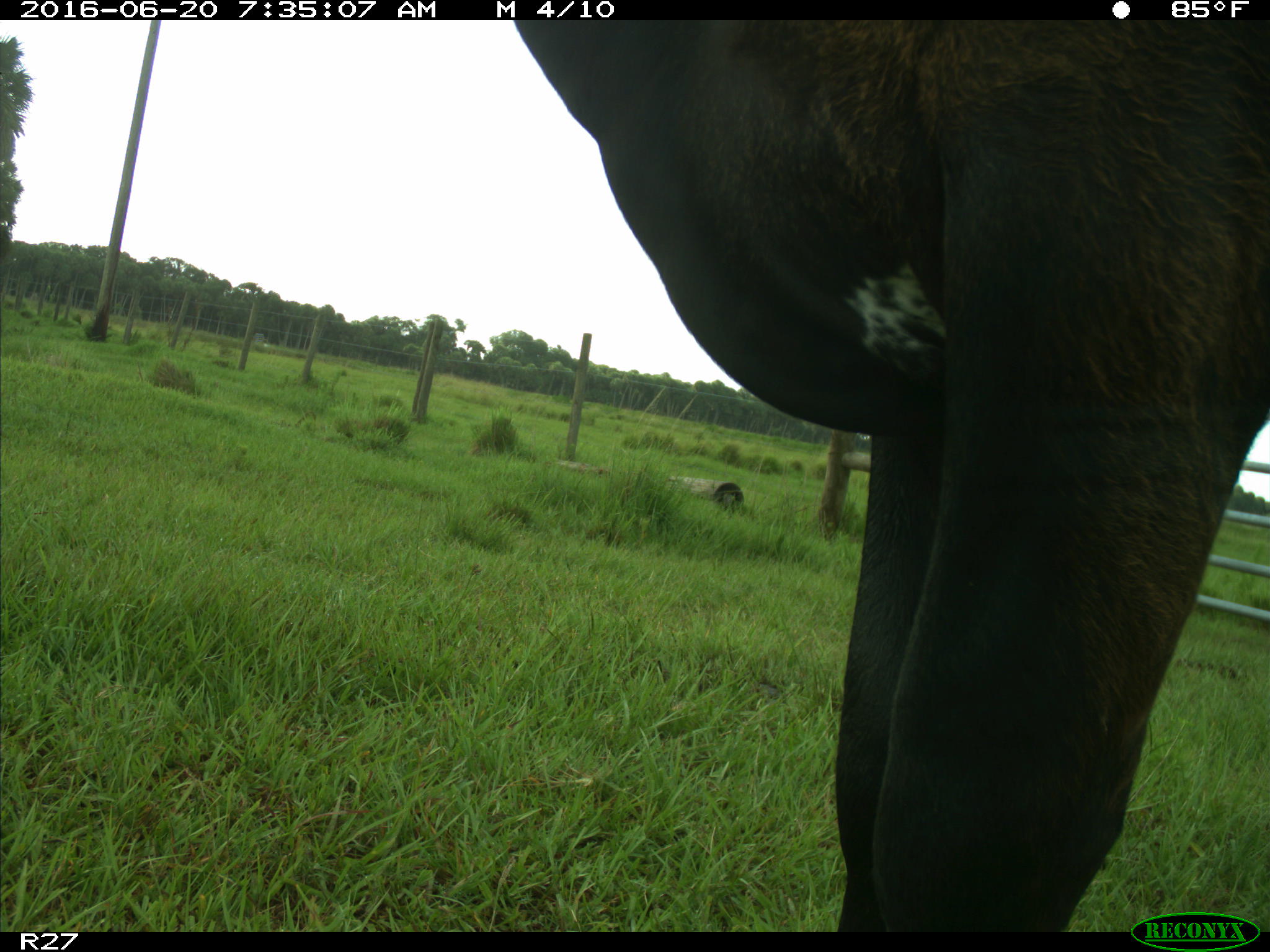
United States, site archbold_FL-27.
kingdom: Animalia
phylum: Chordata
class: Mammalia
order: Artiodactyla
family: Bovidae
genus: Bos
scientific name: Bos taurus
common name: domestic cow